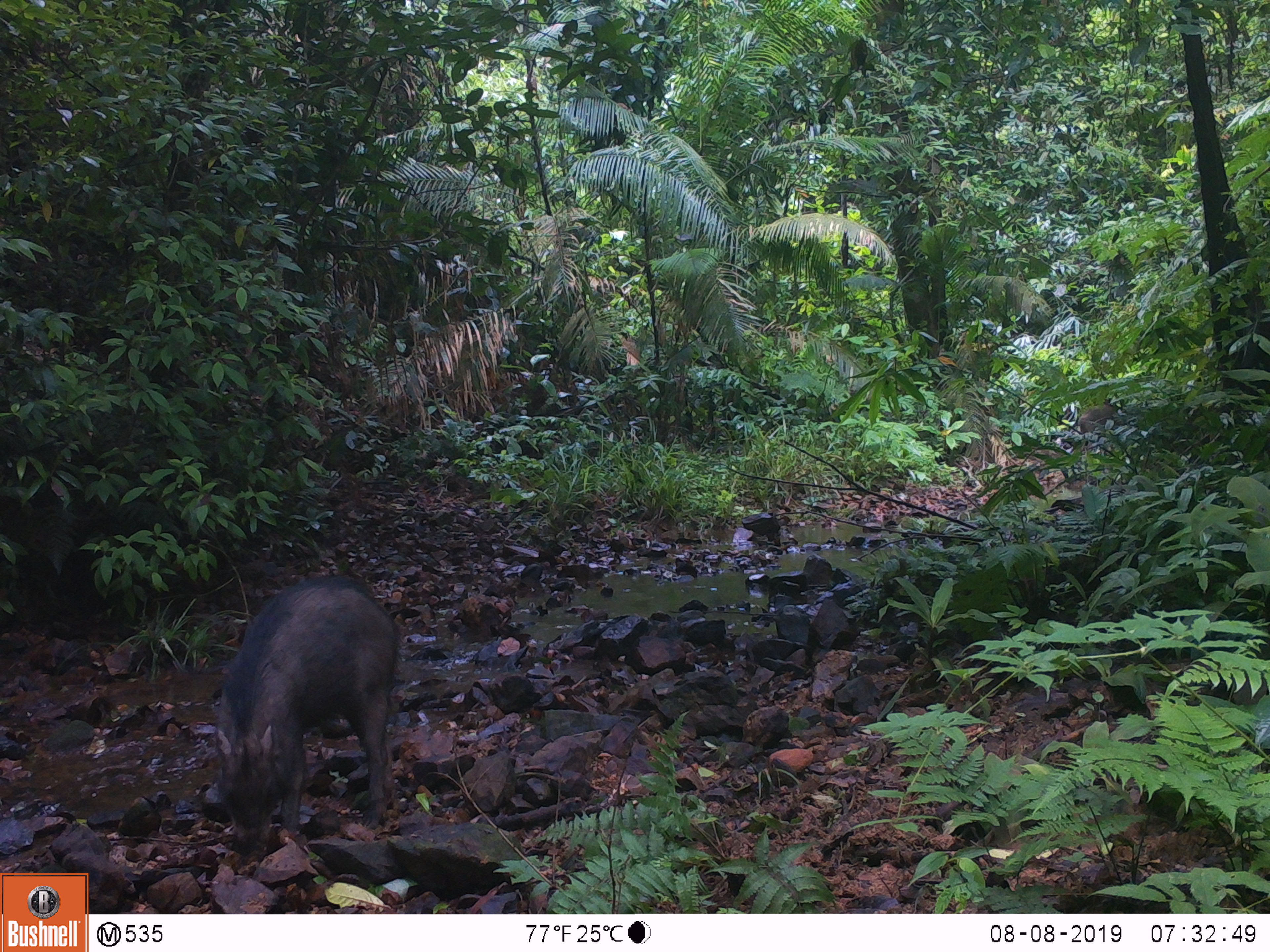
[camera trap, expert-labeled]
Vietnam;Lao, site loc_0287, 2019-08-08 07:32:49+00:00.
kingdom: Animalia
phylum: Chordata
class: Mammalia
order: Artiodactyla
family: Suidae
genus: Sus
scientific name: Sus scrofa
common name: eurasian wild pig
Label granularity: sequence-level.